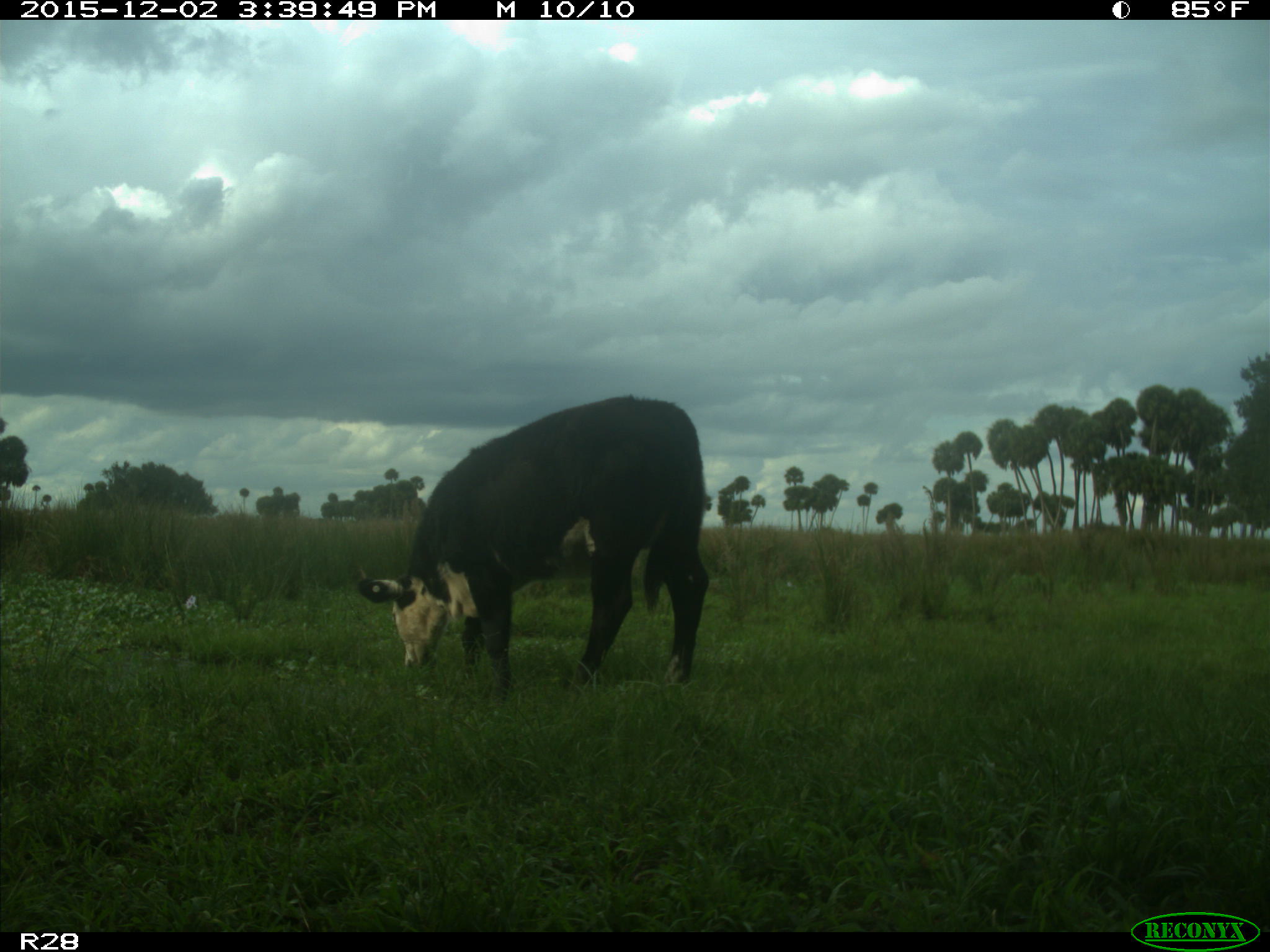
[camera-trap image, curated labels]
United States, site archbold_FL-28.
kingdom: Animalia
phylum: Chordata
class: Mammalia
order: Artiodactyla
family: Bovidae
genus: Bos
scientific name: Bos taurus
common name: domestic cow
Bos taurus (domestic cow).